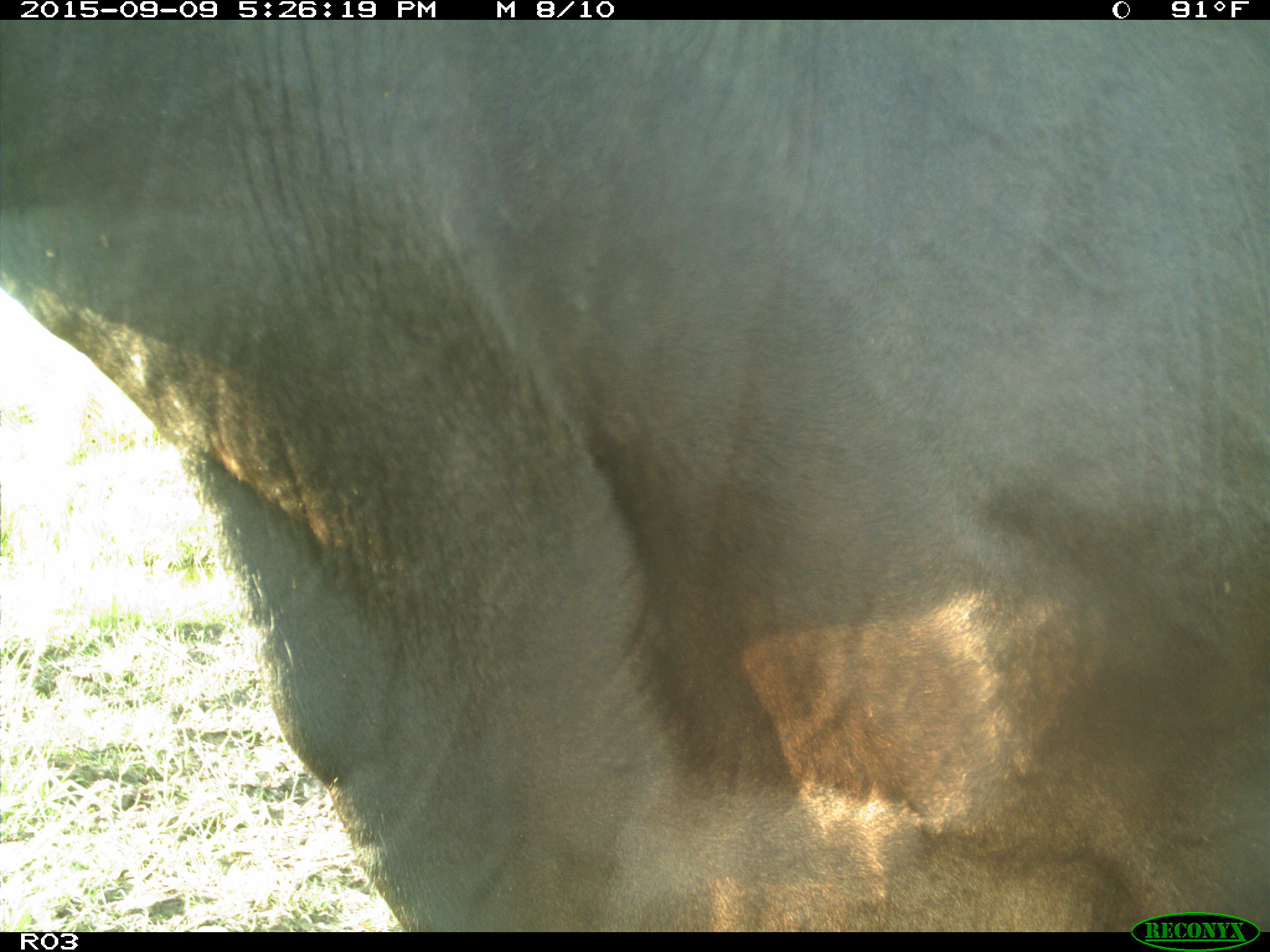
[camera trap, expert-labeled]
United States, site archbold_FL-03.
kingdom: Animalia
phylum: Chordata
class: Mammalia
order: Artiodactyla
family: Bovidae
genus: Bos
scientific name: Bos taurus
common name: domestic cow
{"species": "Bos taurus (domestic cow)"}